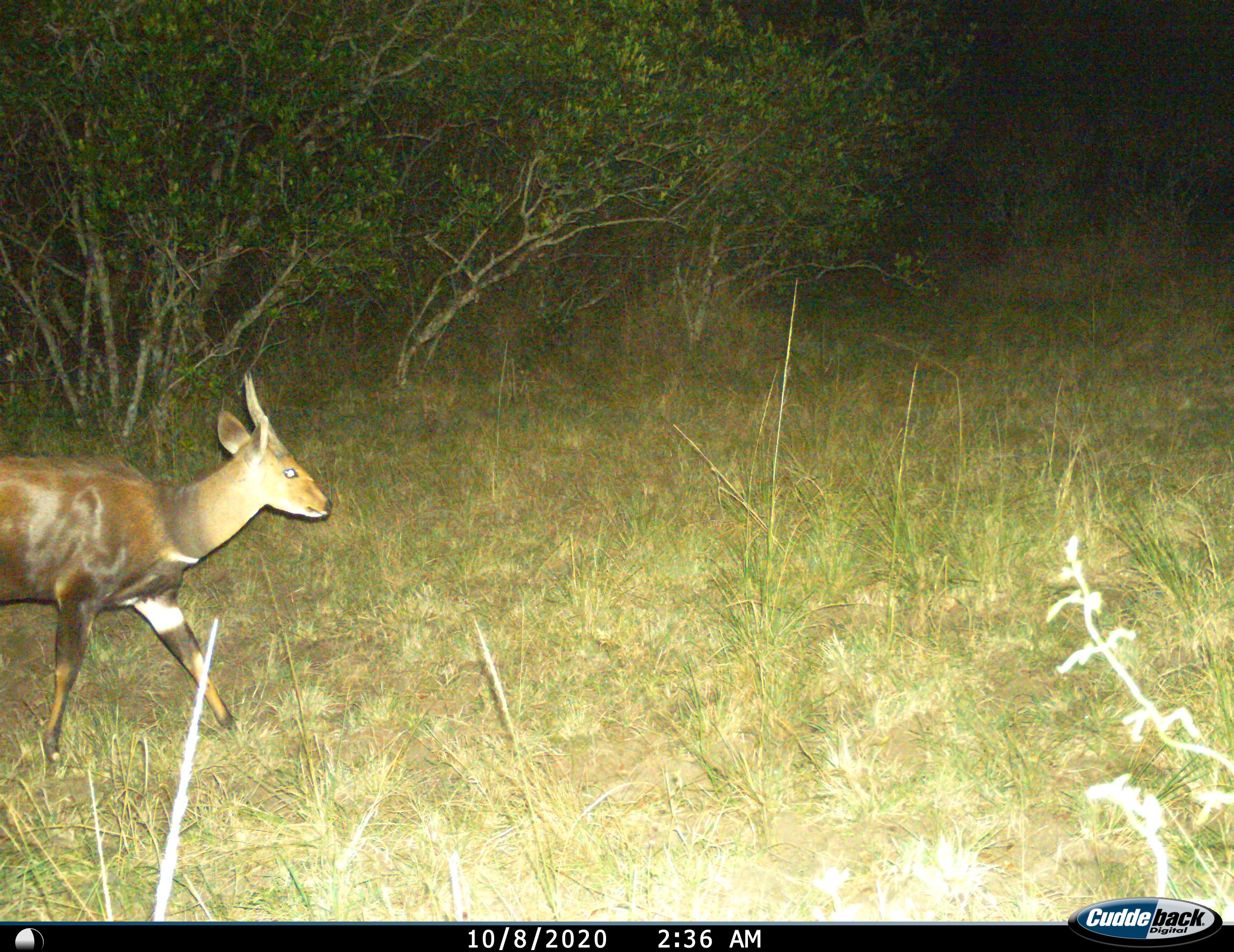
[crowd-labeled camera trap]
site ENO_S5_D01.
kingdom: Animalia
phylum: Chordata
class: Mammalia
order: Artiodactyla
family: Bovidae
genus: Tragelaphus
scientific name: Tragelaphus scriptus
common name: bushbuck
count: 1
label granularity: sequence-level